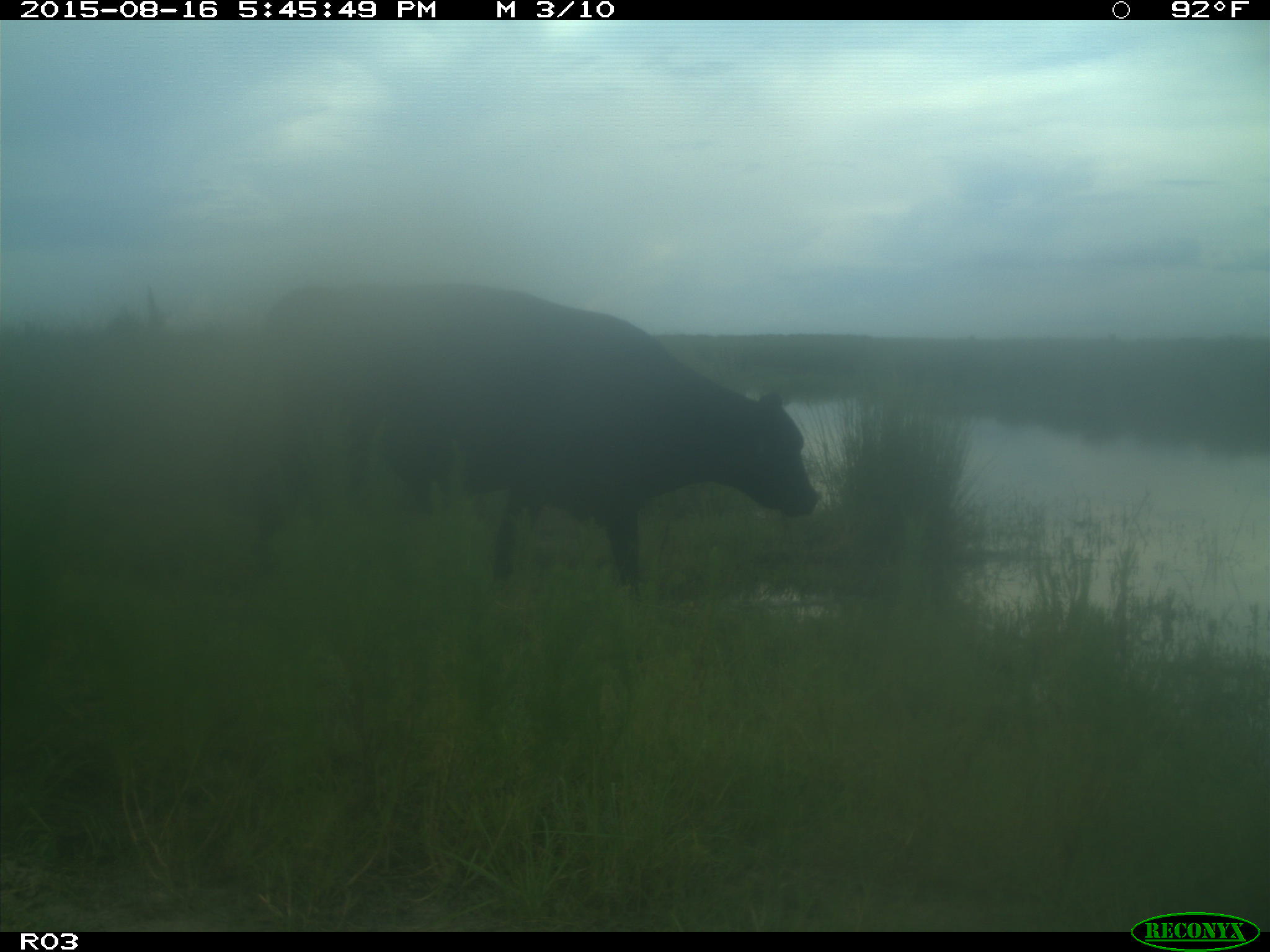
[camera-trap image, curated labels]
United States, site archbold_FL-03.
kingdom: Animalia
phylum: Chordata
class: Mammalia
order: Artiodactyla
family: Bovidae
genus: Bos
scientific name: Bos taurus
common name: domestic cow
Bos taurus (domestic cow).